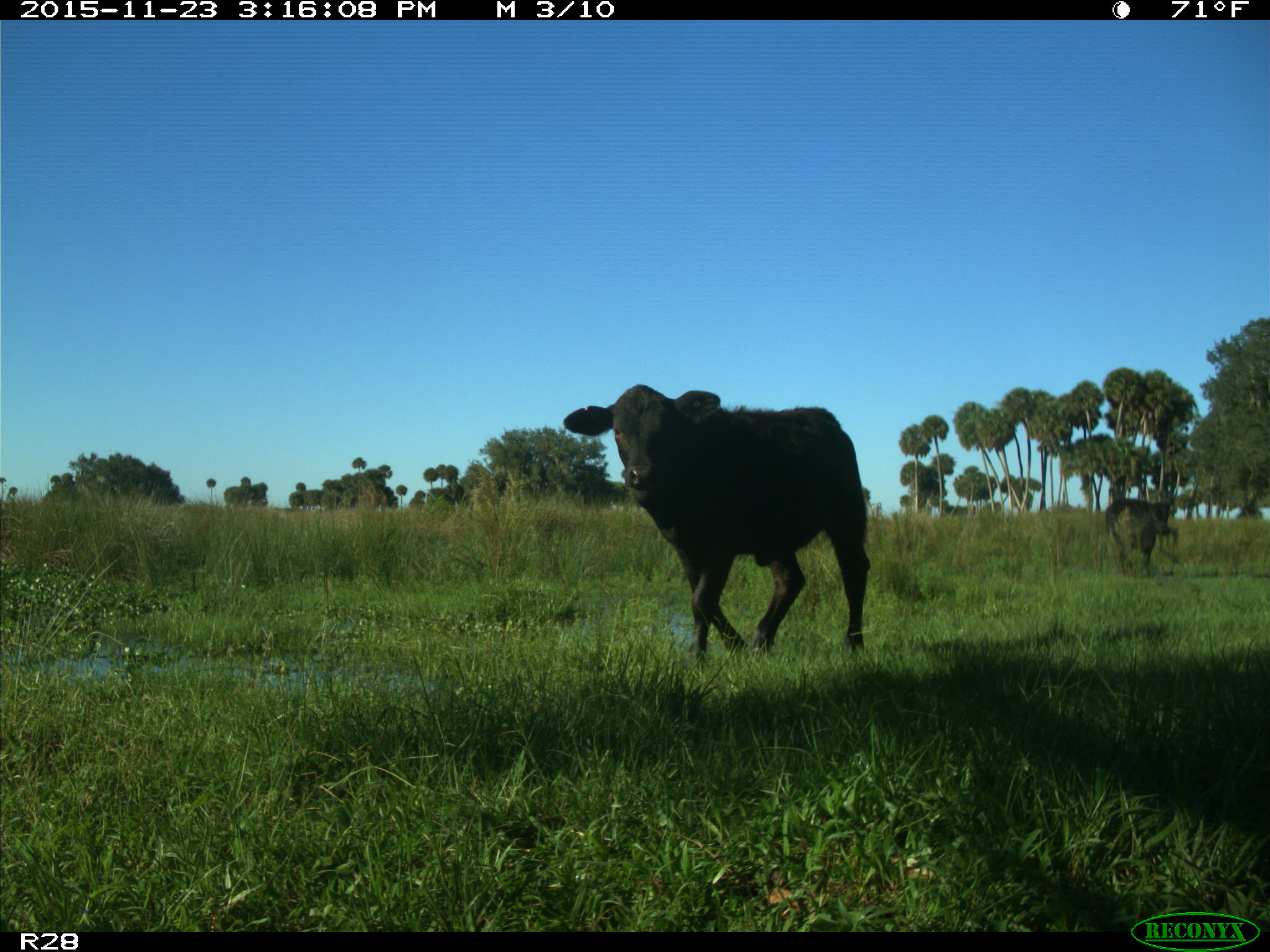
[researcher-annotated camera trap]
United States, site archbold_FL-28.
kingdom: Animalia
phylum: Chordata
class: Mammalia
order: Artiodactyla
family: Bovidae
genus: Bos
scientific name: Bos taurus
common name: domestic cow